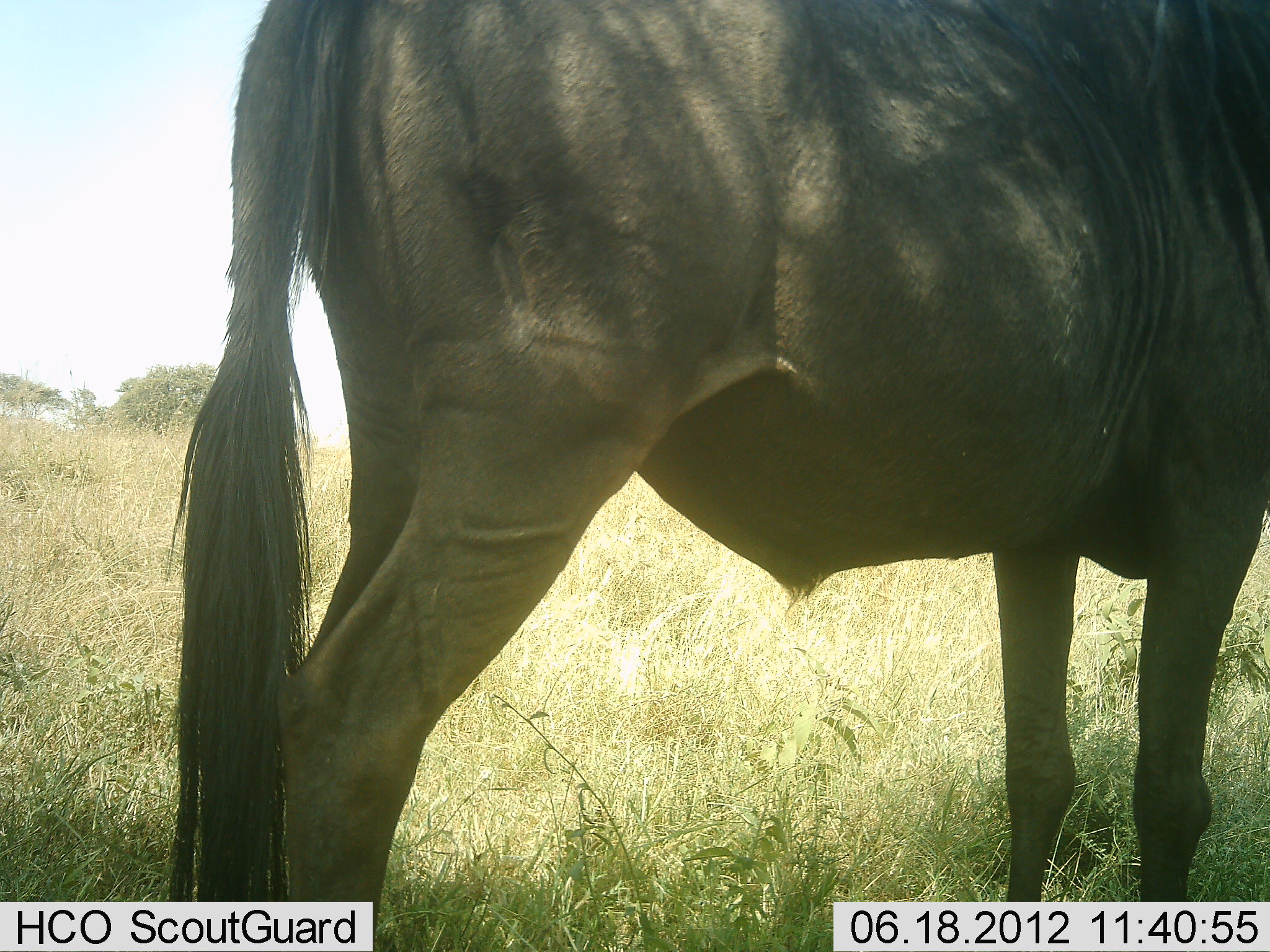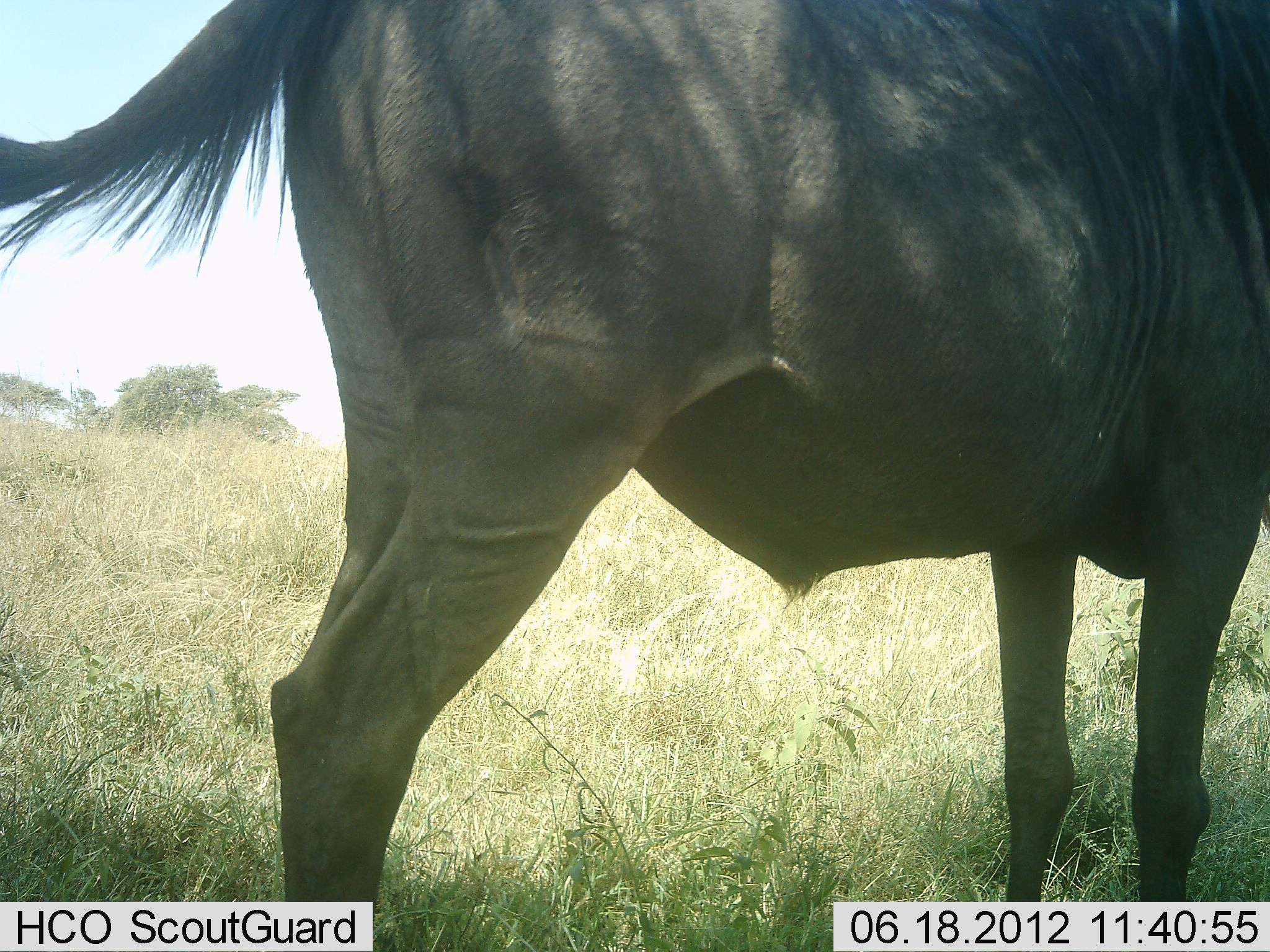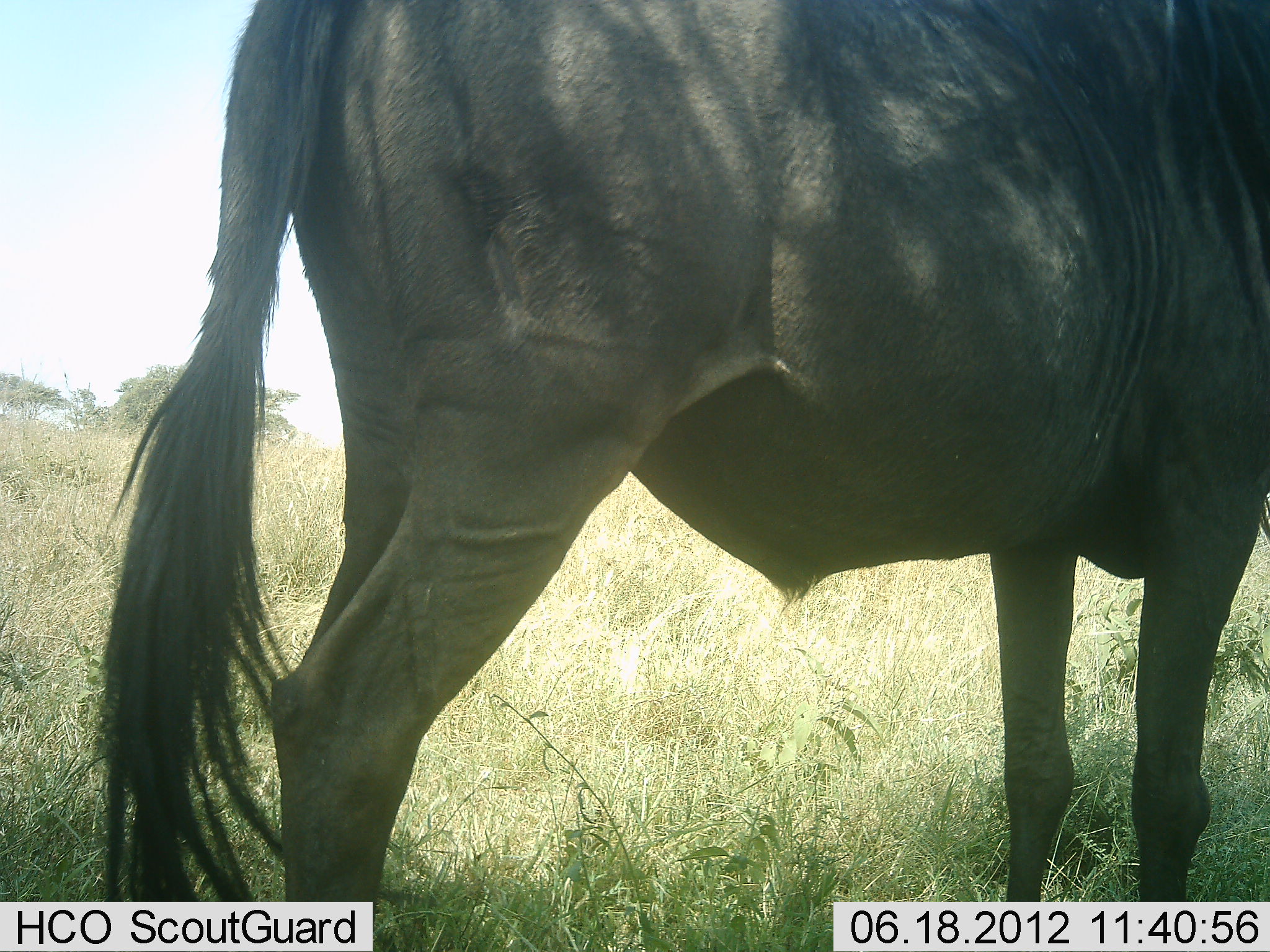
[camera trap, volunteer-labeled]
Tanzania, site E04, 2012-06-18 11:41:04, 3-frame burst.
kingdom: Animalia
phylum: Chordata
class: Mammalia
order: Artiodactyla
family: Bovidae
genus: Connochaetes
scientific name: Connochaetes taurinus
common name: blue wildebeest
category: wildebeest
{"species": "wildebeest (blue wildebeest) (Connochaetes taurinus)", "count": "1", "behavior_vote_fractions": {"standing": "100%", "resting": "0%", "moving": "0%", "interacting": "0%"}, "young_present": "0%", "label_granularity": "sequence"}